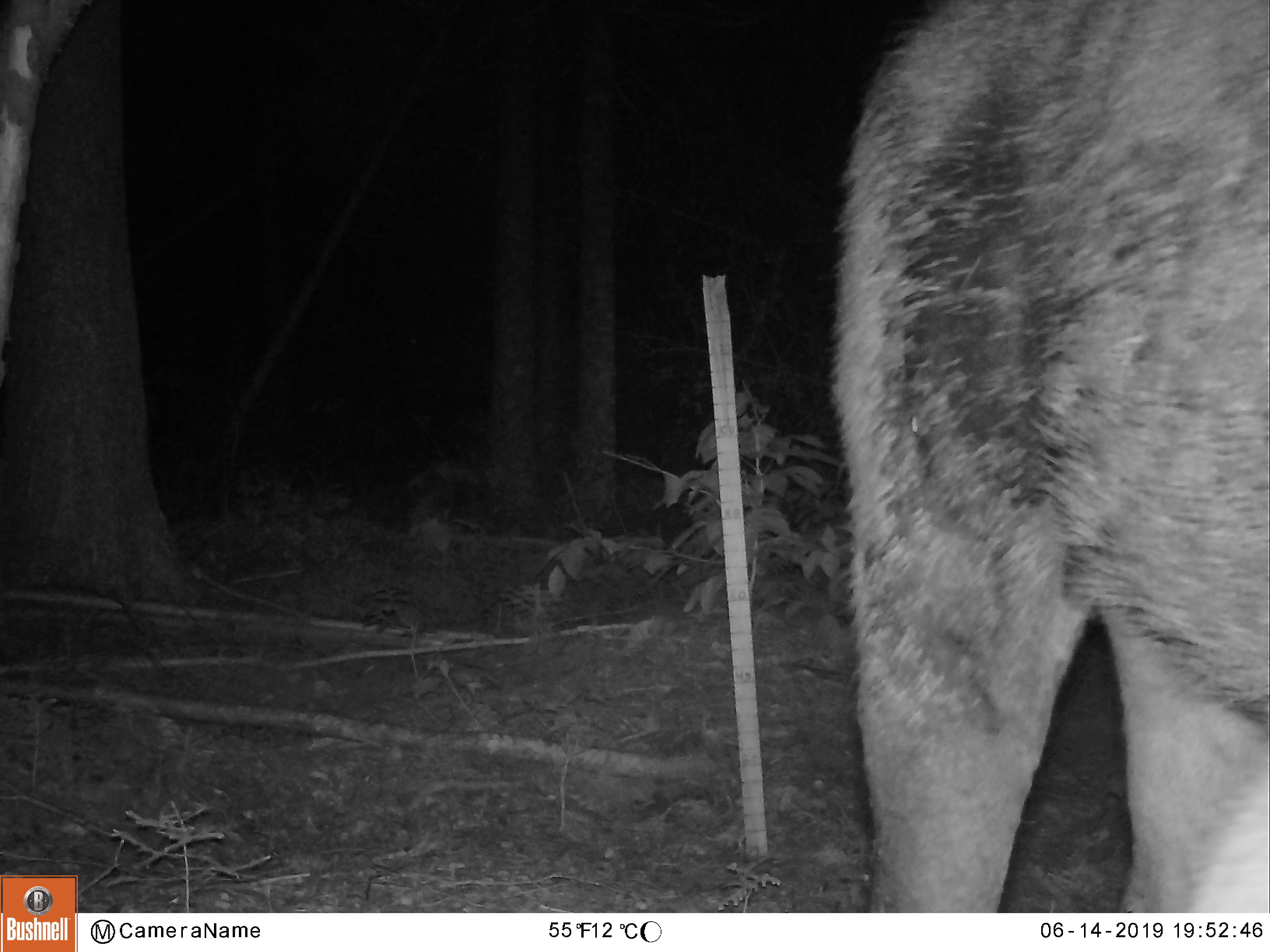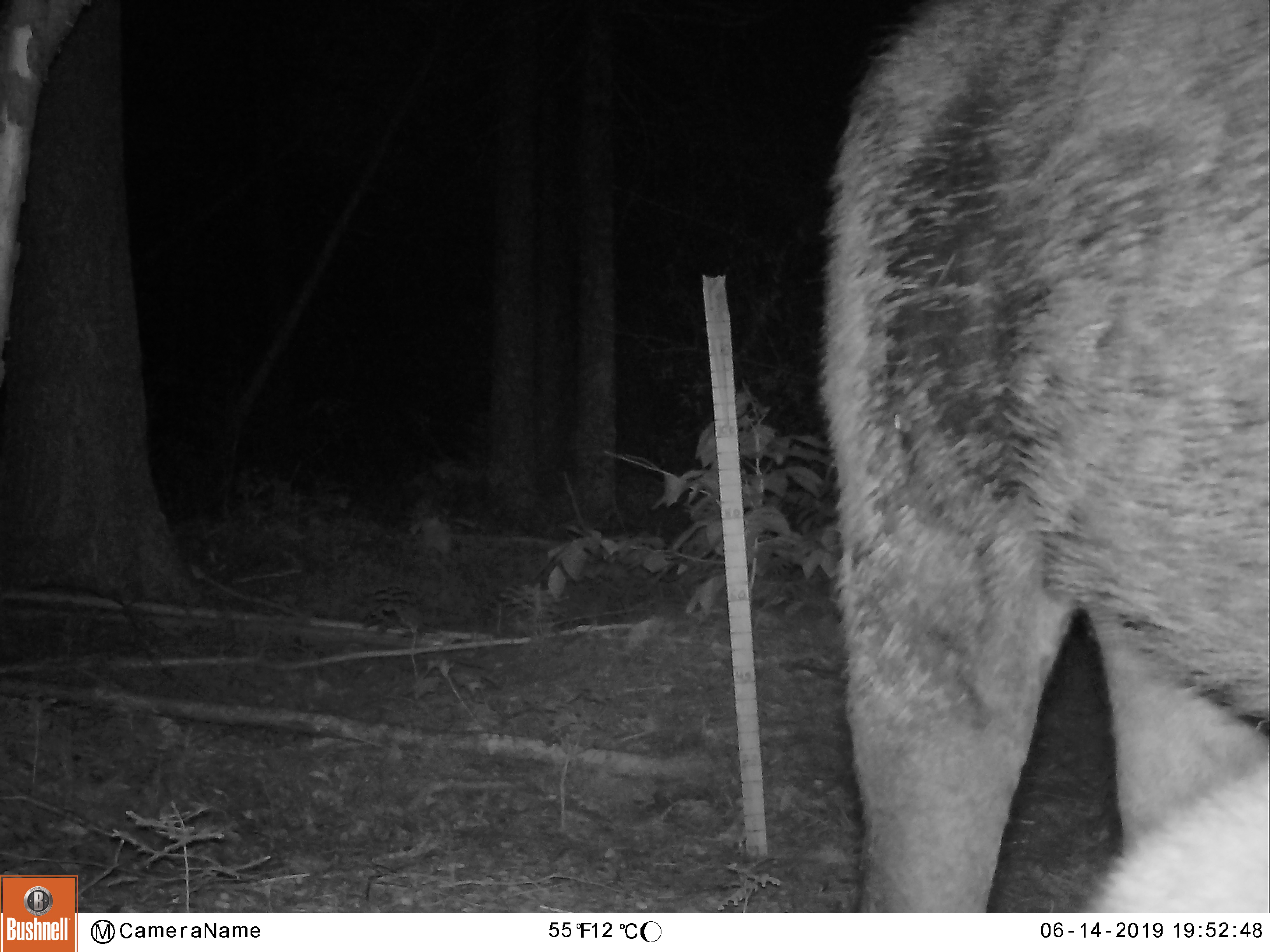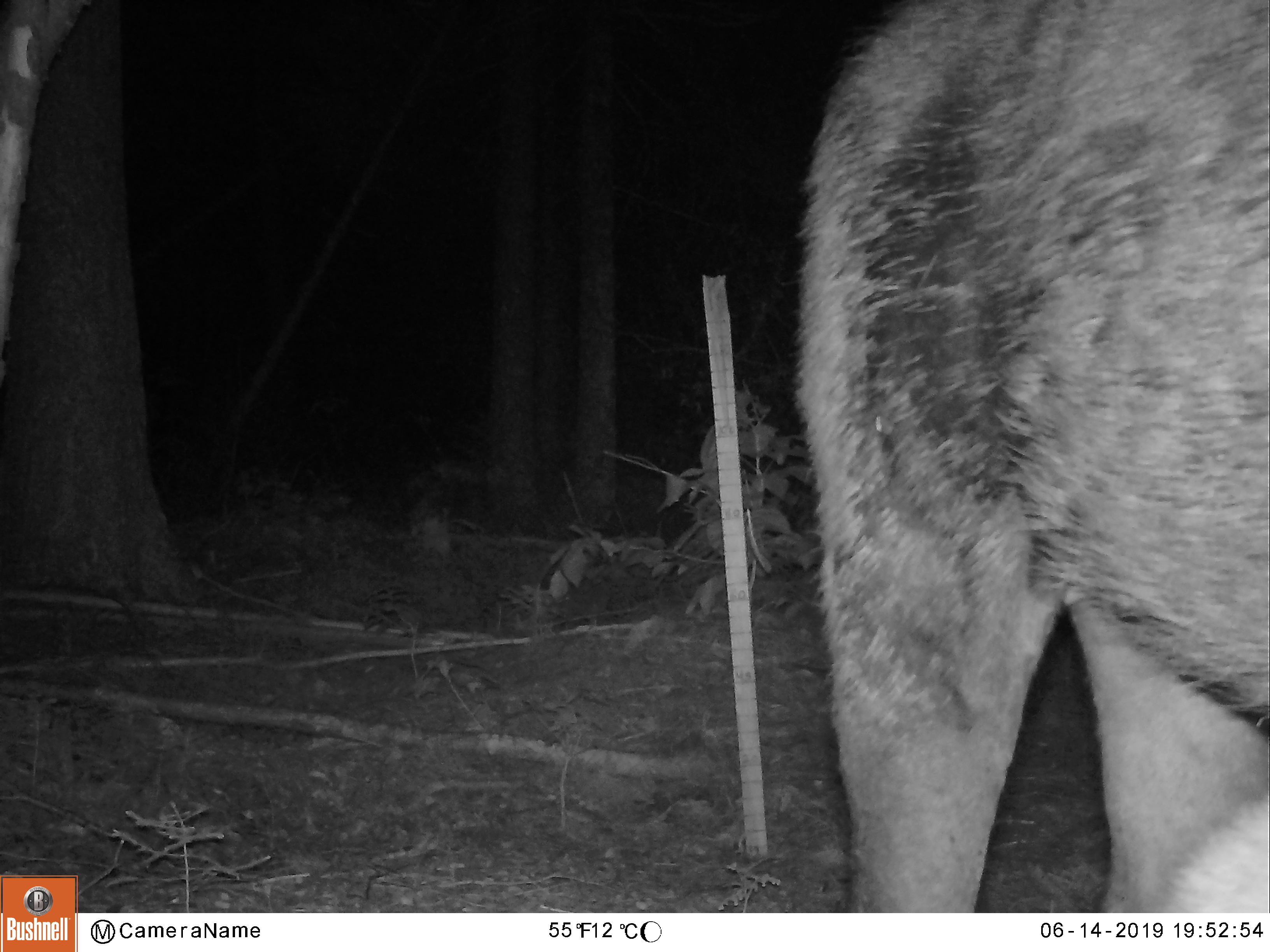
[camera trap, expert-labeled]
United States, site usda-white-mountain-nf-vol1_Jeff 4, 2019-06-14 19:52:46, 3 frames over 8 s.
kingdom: Animalia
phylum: Chordata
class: Mammalia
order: Artiodactyla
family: Cervidae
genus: Alces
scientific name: Alces alces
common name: moose